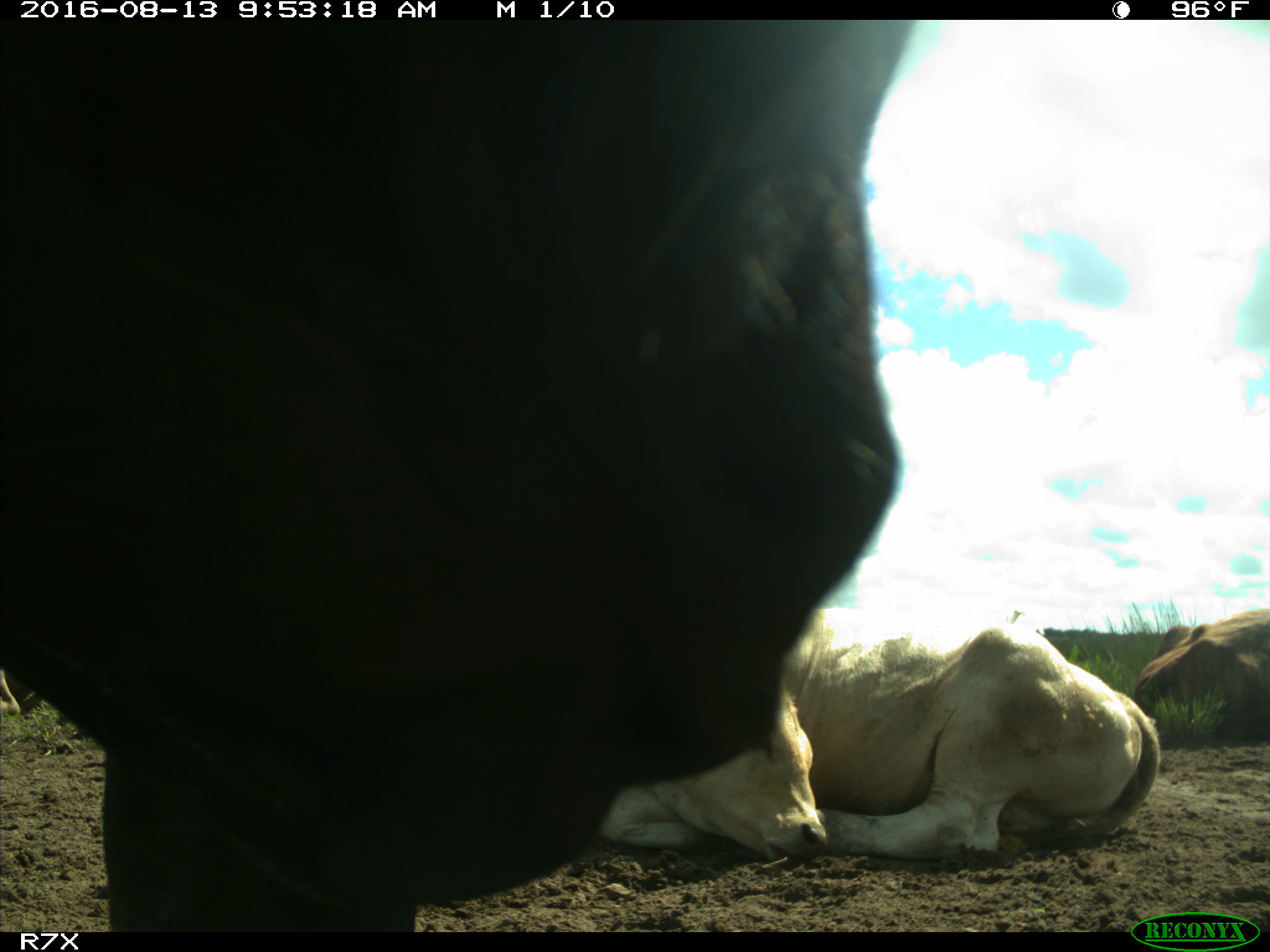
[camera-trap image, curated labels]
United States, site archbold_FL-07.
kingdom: Animalia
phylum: Chordata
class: Mammalia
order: Artiodactyla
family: Bovidae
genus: Bos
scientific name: Bos taurus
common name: domestic cow